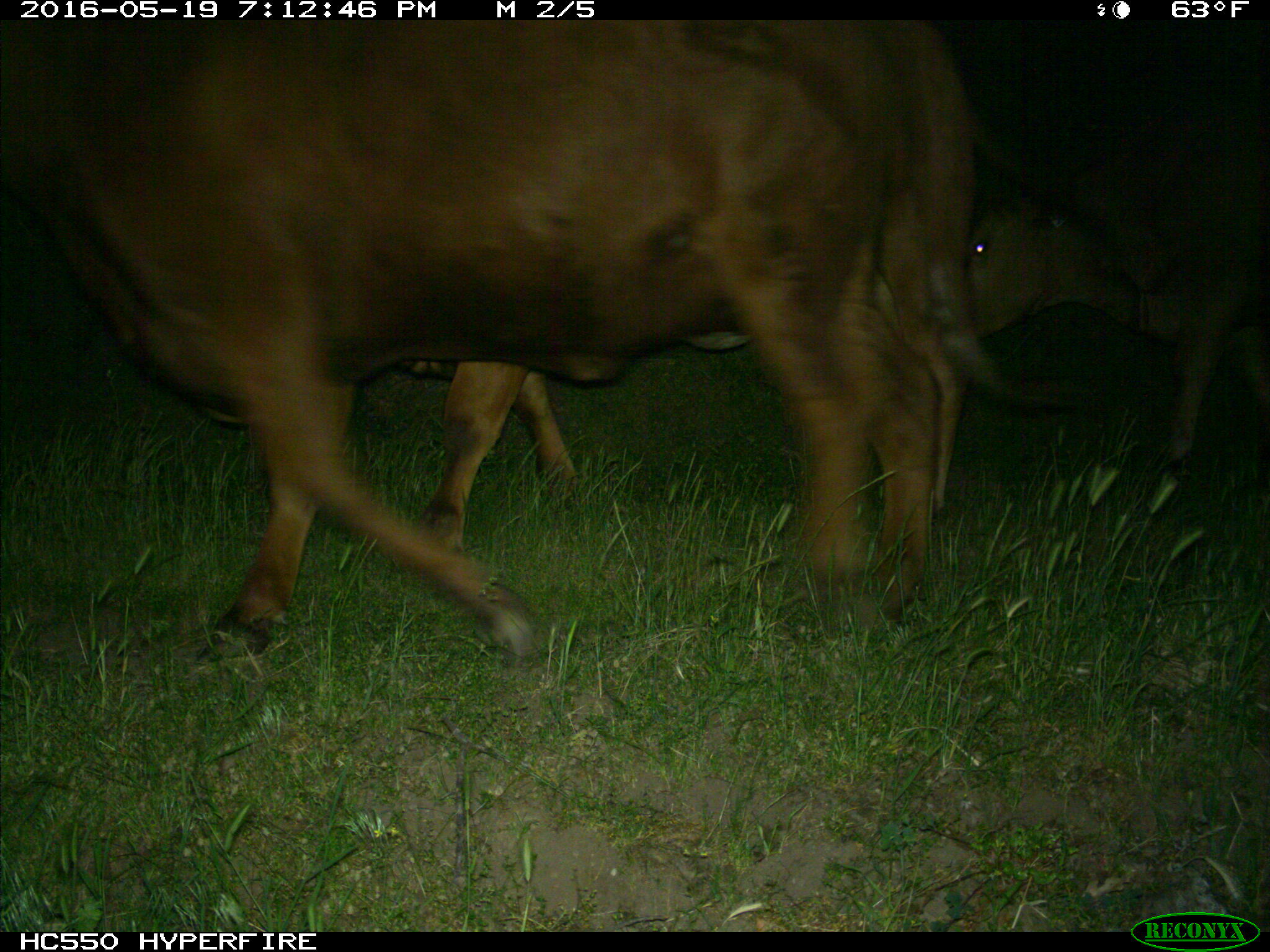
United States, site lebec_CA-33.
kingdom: Animalia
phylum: Chordata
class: Mammalia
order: Artiodactyla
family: Bovidae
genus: Bos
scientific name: Bos taurus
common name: domestic cow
Bos taurus (domestic cow).